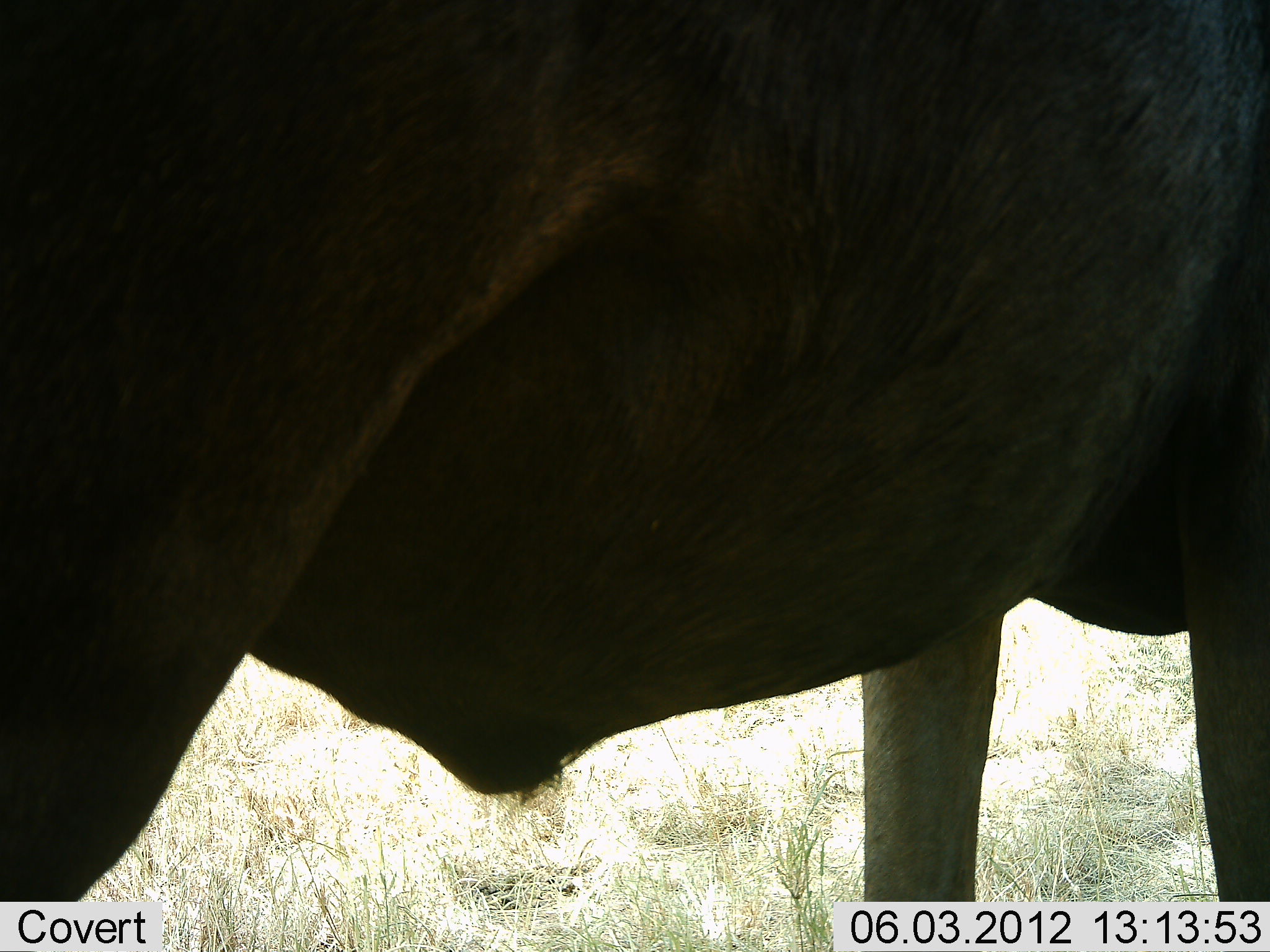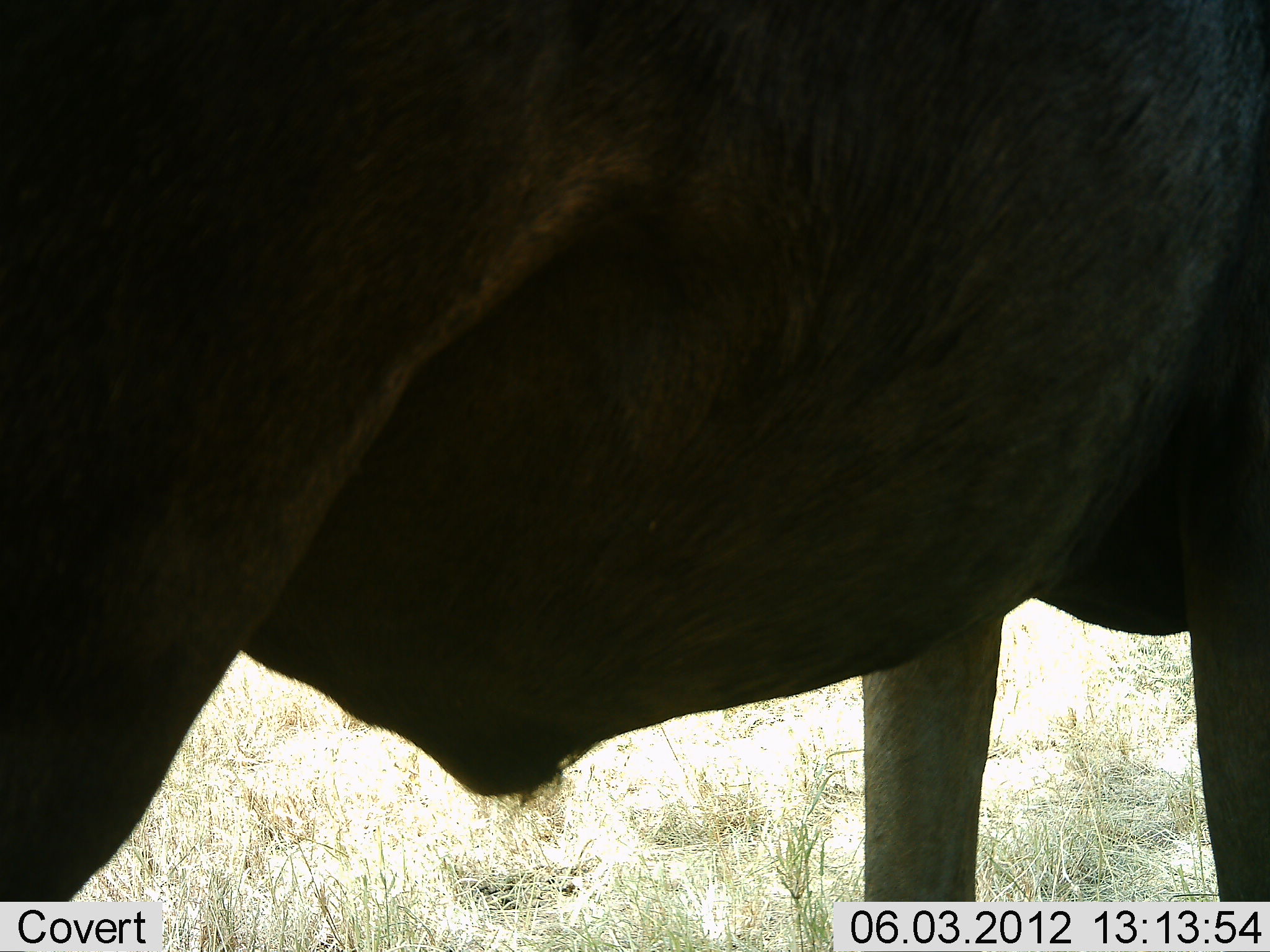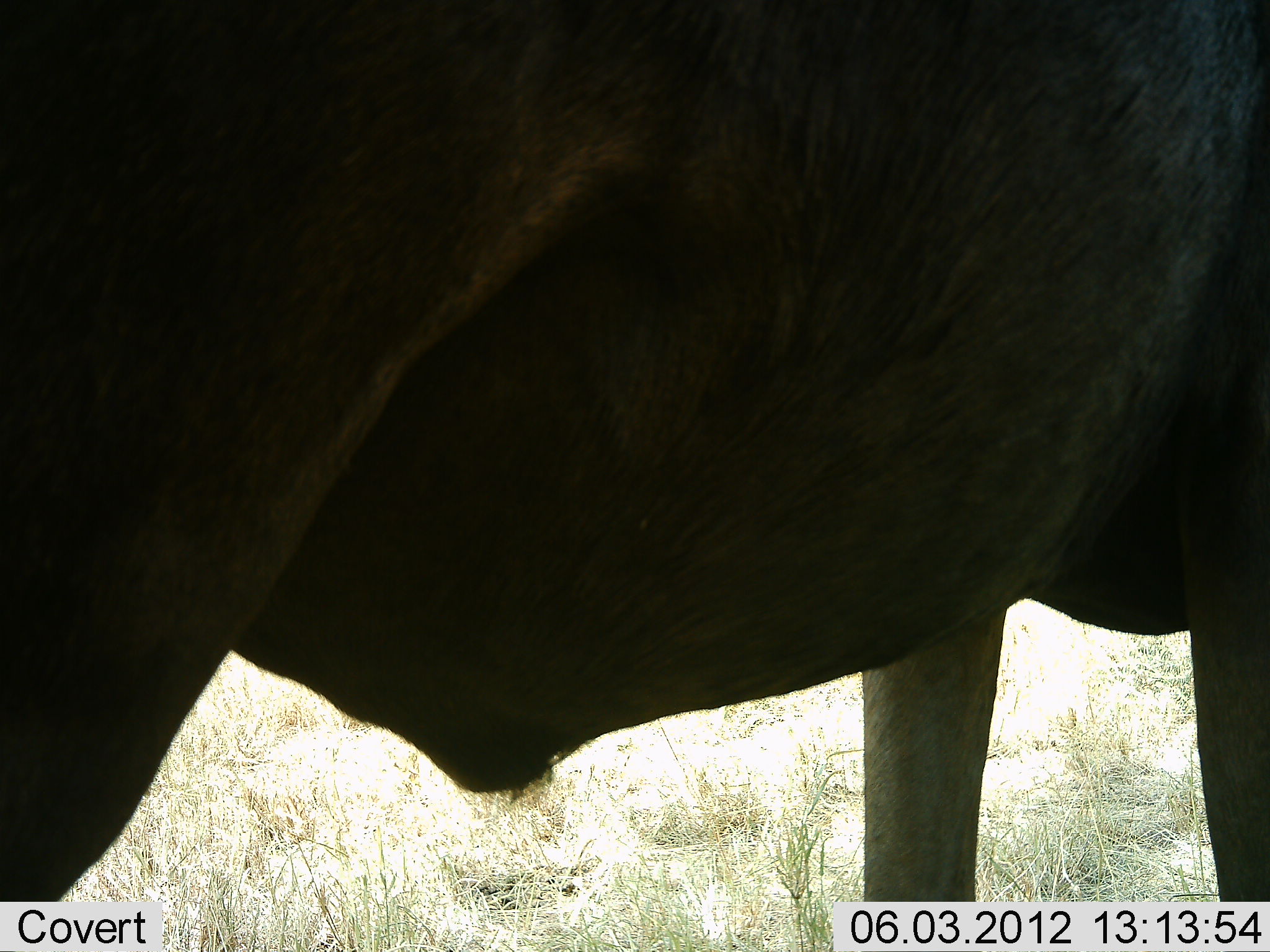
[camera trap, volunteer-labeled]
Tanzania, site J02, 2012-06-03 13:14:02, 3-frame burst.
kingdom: Animalia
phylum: Chordata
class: Mammalia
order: Artiodactyla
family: Bovidae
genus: Connochaetes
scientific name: Connochaetes taurinus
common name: blue wildebeest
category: wildebeest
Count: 1.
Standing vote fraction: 100%.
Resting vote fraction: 0%.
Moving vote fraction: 0%.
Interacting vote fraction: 0%.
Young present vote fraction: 0%.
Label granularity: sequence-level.